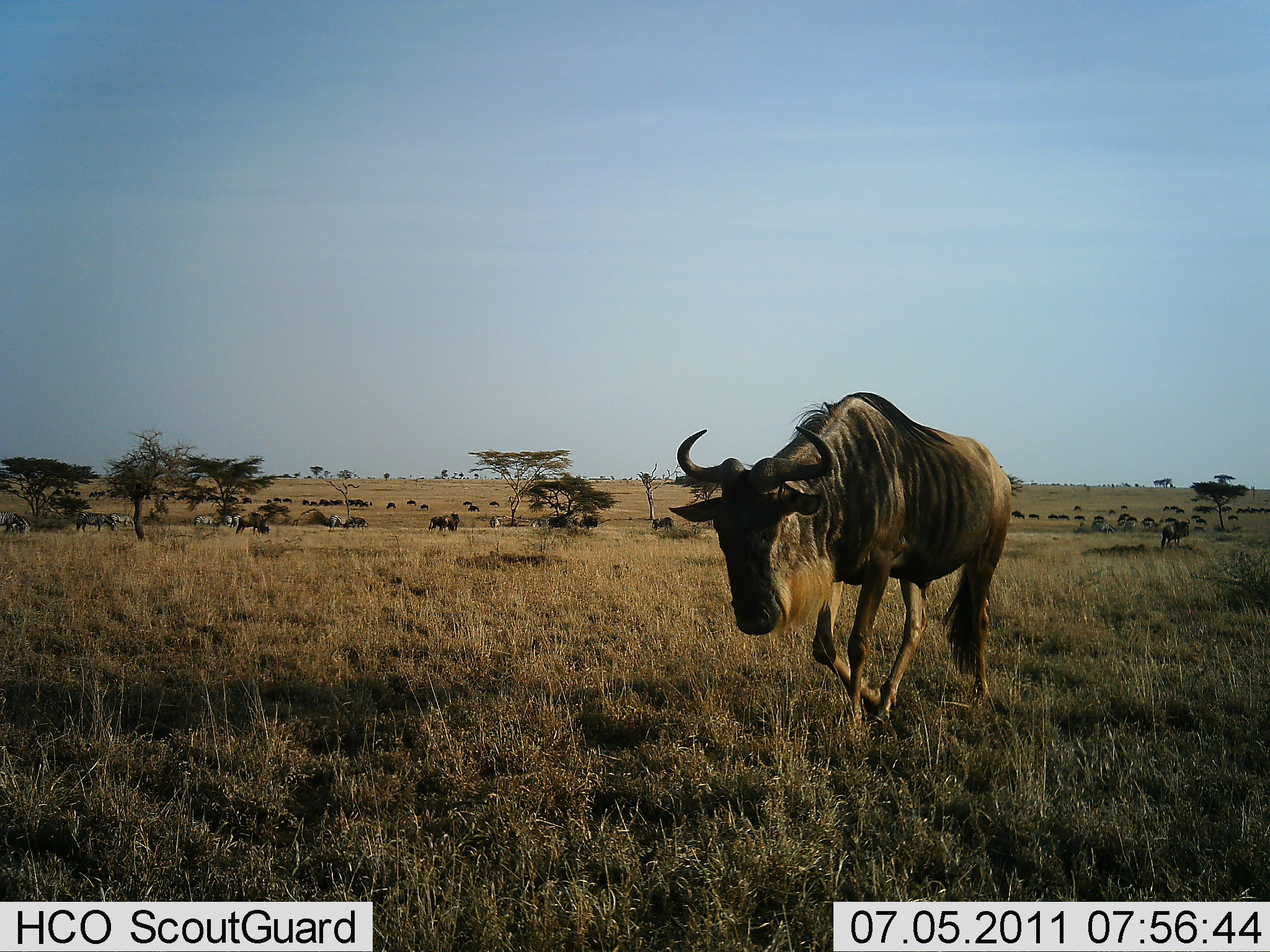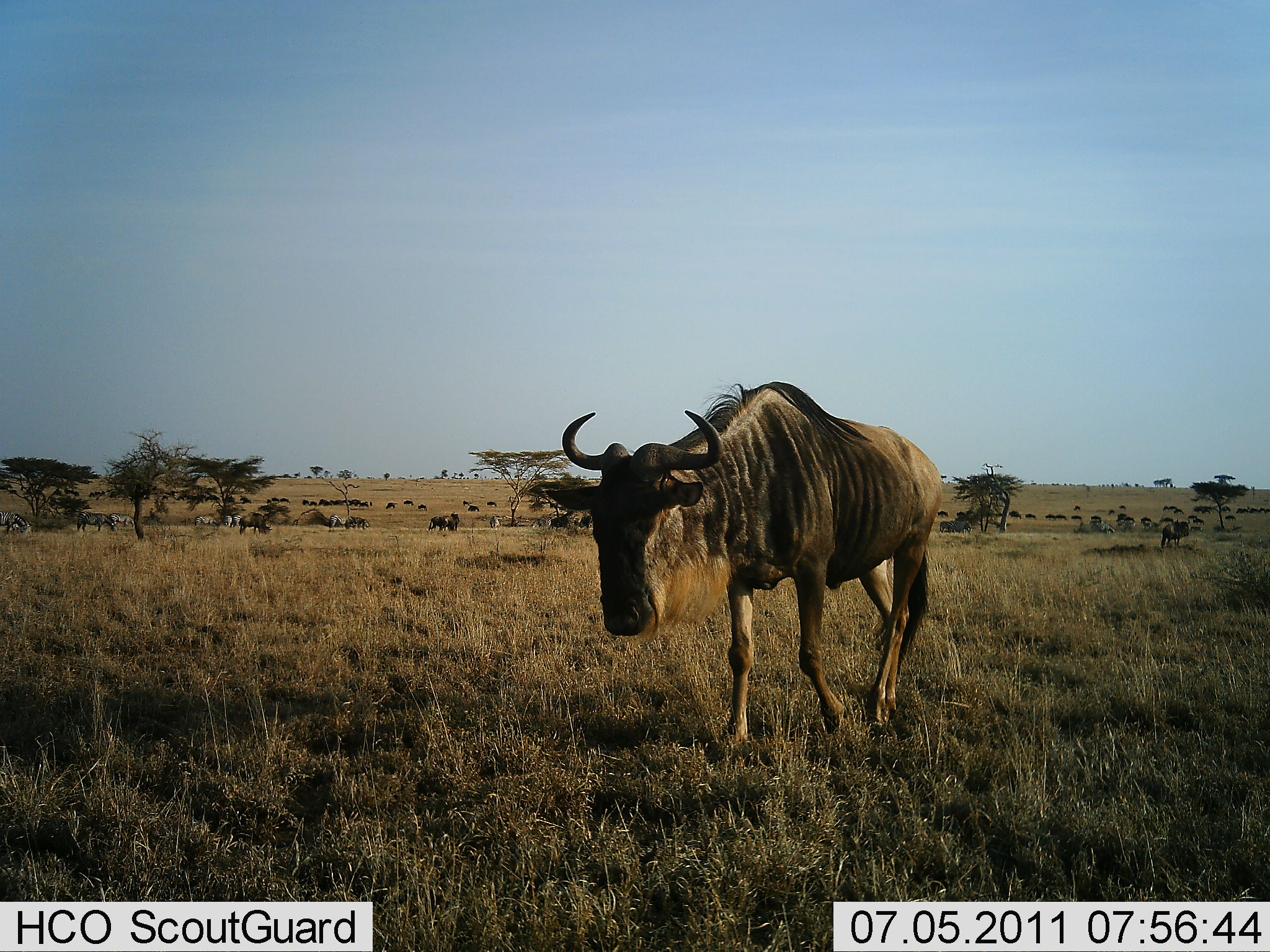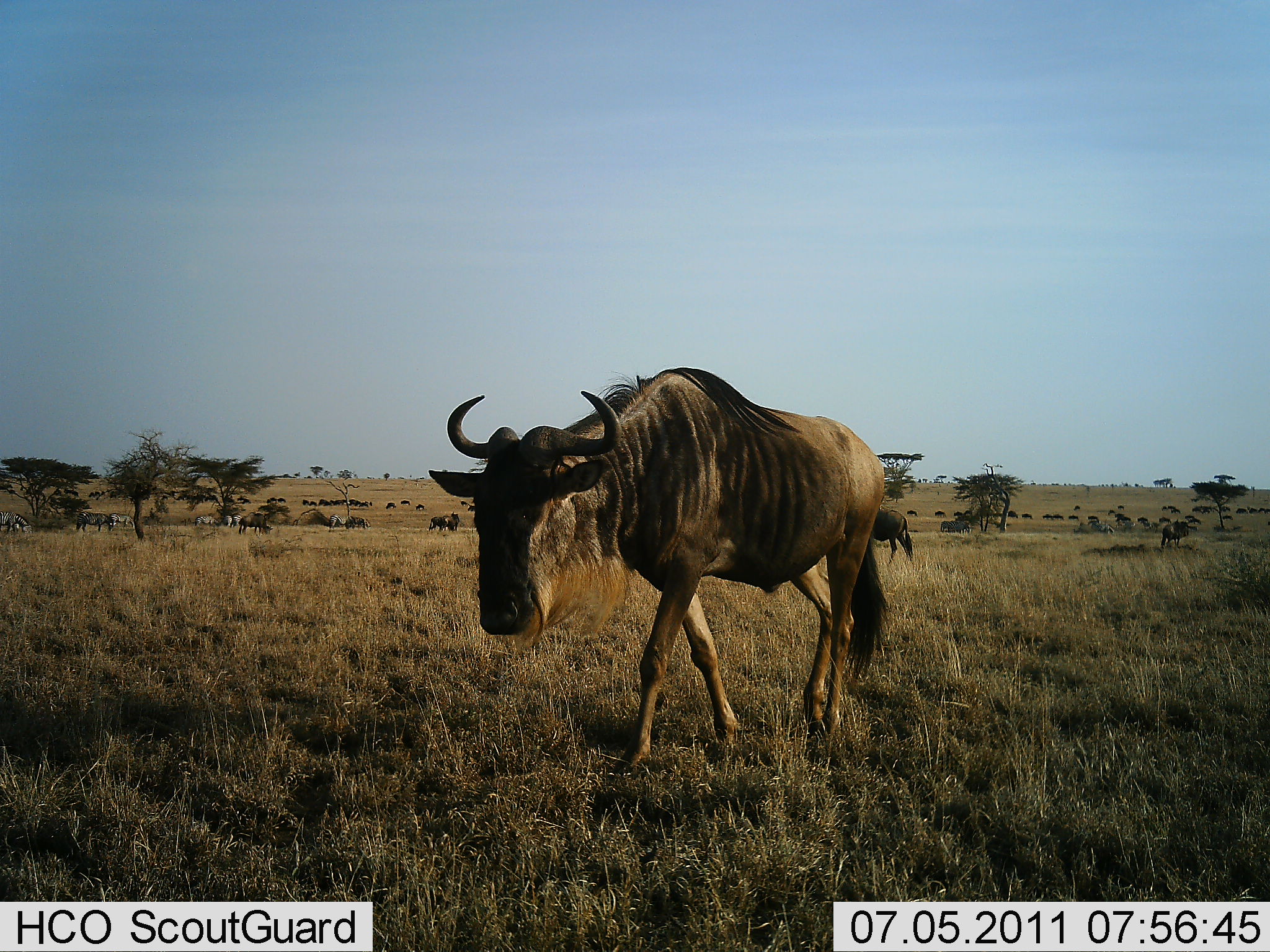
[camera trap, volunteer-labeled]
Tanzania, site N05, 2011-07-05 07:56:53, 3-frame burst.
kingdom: Animalia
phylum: Chordata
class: Mammalia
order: Artiodactyla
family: Bovidae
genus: Connochaetes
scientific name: Connochaetes taurinus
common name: blue wildebeest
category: wildebeest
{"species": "wildebeest (blue wildebeest) (Connochaetes taurinus)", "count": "11-50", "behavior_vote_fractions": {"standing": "7%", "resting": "7%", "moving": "93%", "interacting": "0%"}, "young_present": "0%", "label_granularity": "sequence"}